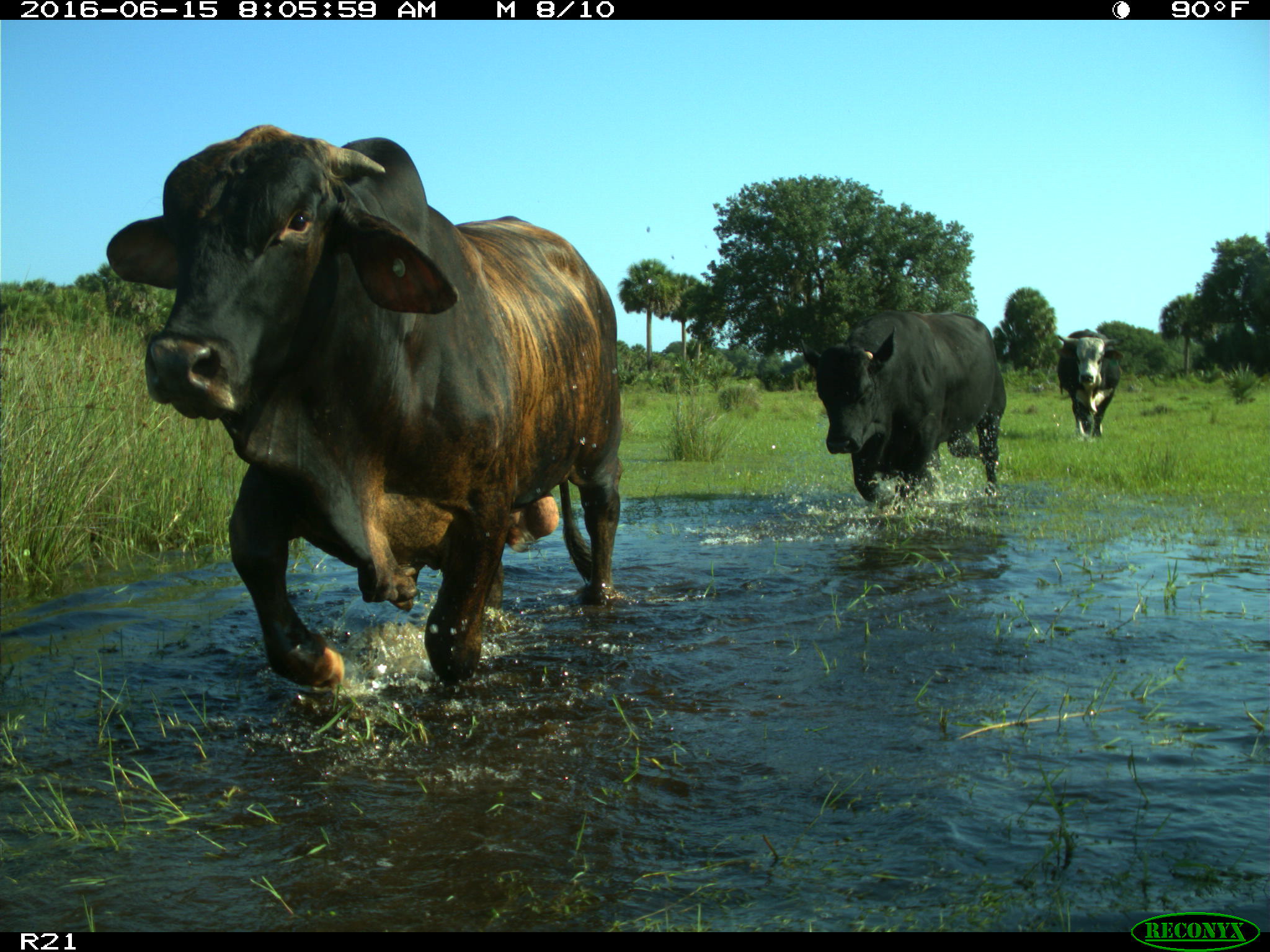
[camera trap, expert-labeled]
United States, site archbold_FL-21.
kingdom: Animalia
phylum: Chordata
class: Mammalia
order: Artiodactyla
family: Bovidae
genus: Bos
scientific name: Bos taurus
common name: domestic cow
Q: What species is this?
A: Bos taurus (domestic cow).